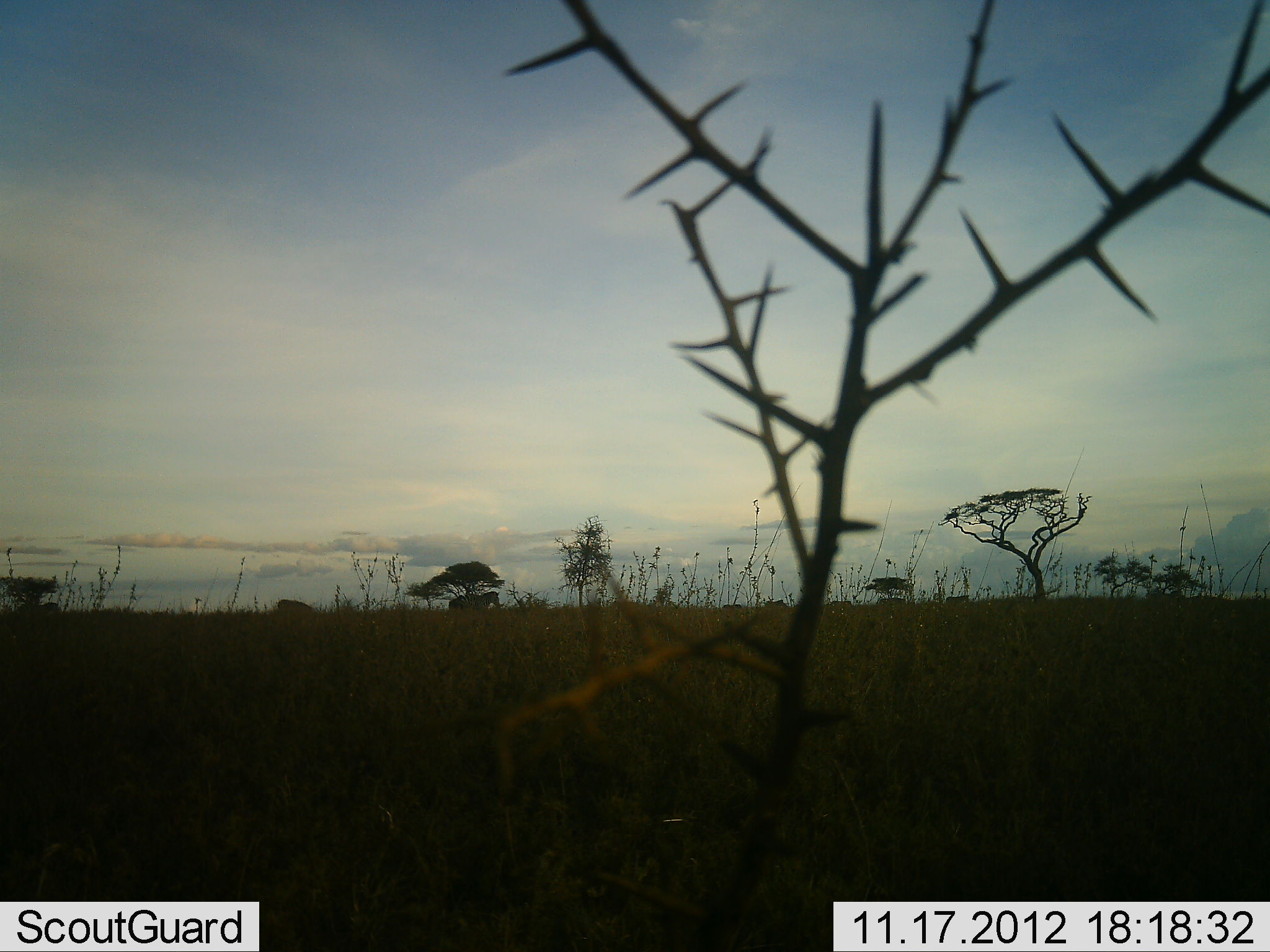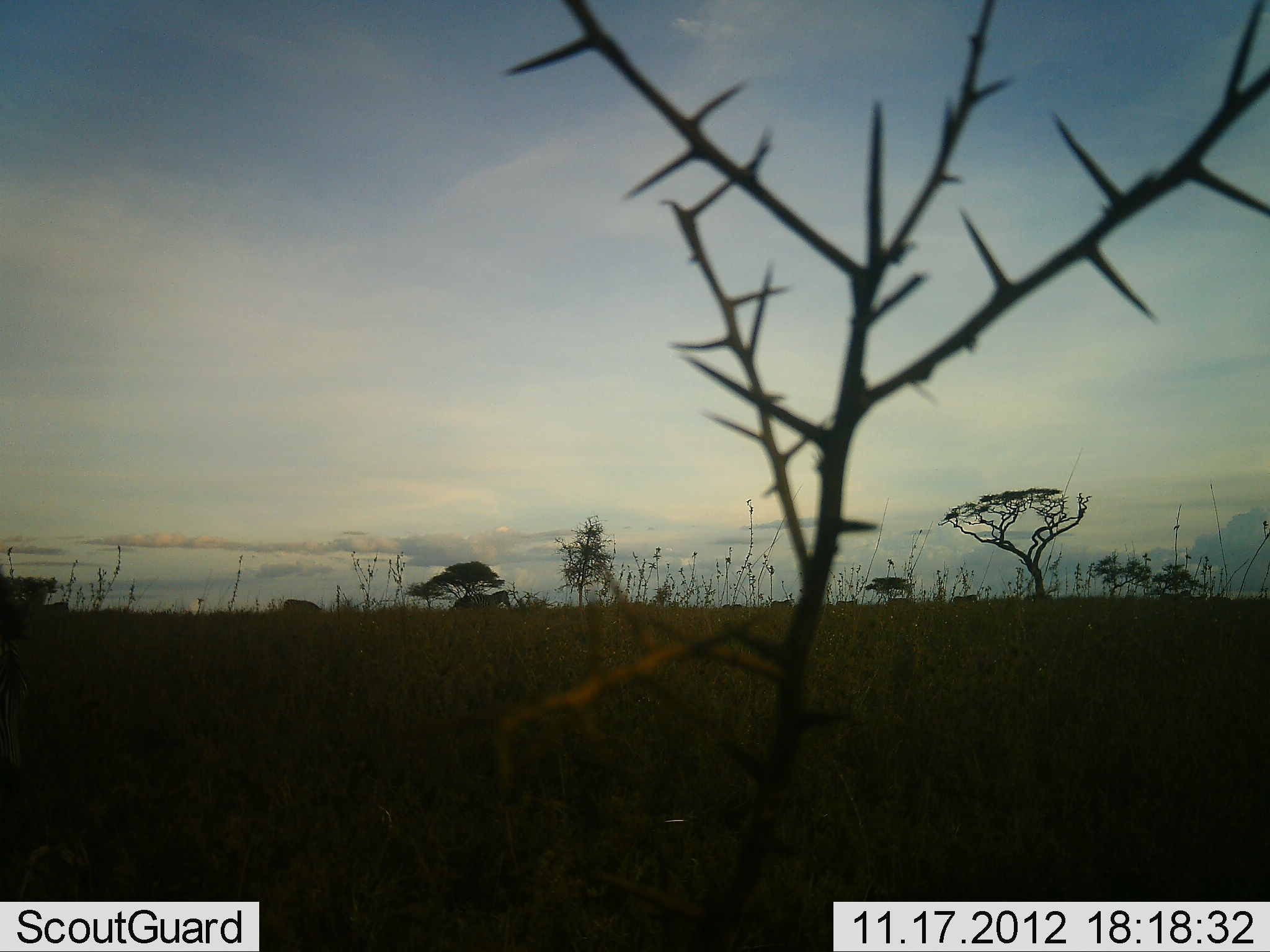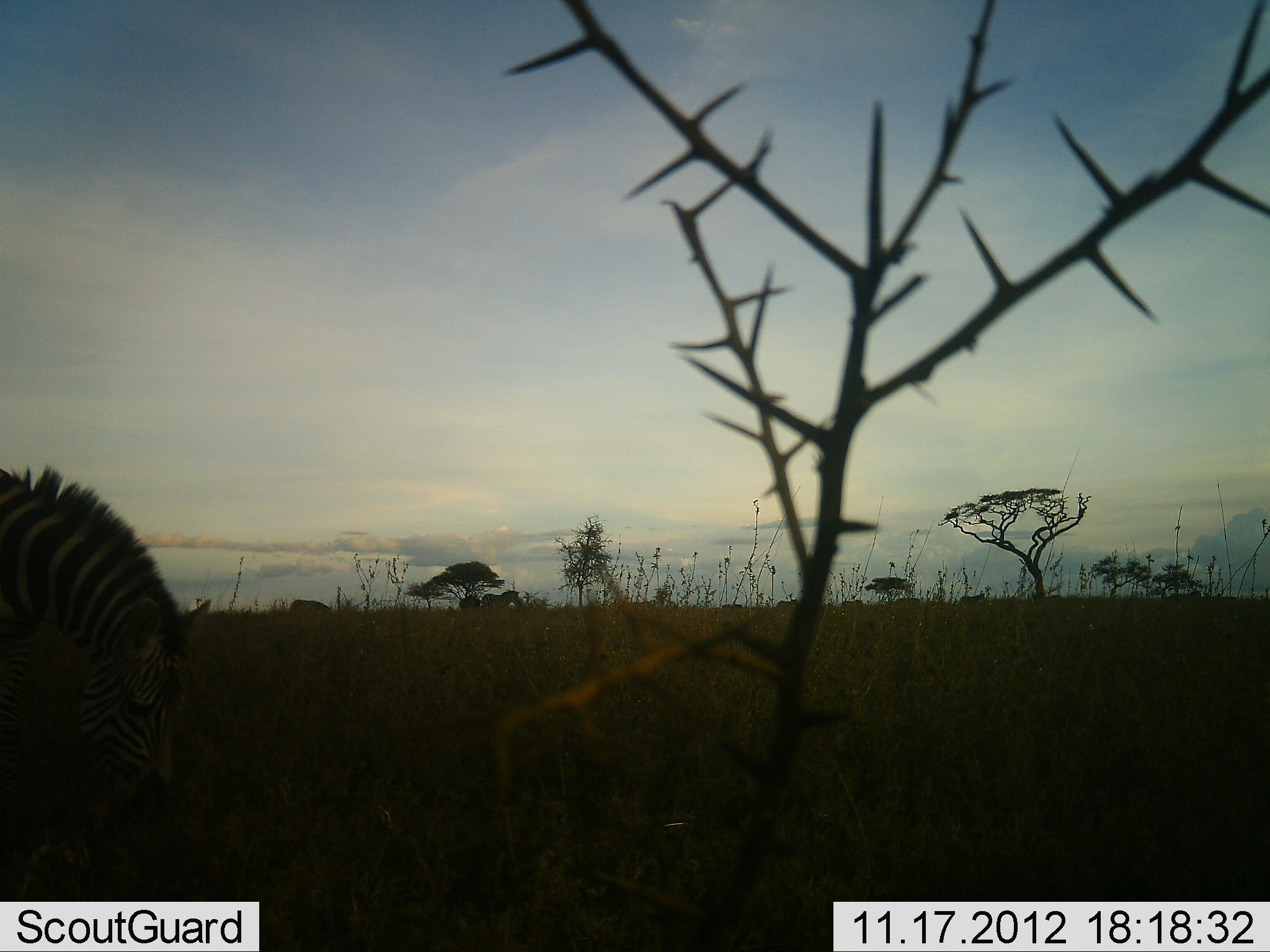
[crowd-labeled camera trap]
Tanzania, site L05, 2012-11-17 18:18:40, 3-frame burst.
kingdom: Animalia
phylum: Chordata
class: Mammalia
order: Perissodactyla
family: Equidae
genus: Equus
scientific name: Equus quagga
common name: plains zebra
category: zebra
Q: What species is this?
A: Zebra (plains zebra) (Equus quagga).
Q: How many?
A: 8.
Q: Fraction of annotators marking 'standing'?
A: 10%.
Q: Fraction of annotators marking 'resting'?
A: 0%.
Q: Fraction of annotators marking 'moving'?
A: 100%.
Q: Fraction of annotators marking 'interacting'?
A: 0%.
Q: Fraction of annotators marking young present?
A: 0%.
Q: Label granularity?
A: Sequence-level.